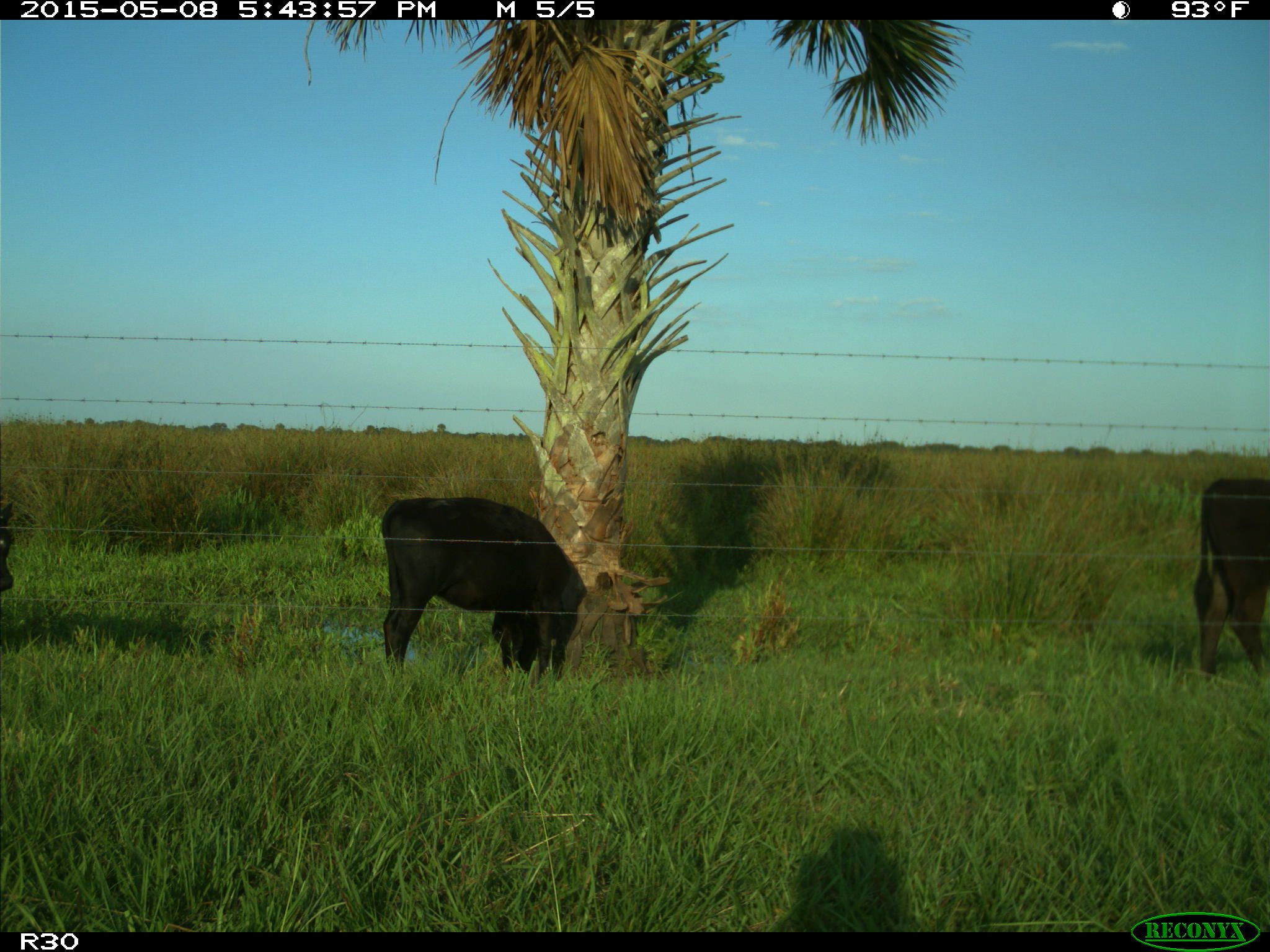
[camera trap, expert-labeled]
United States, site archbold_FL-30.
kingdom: Animalia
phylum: Chordata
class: Mammalia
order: Artiodactyla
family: Bovidae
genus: Bos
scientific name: Bos taurus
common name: domestic cow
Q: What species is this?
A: Bos taurus (domestic cow).